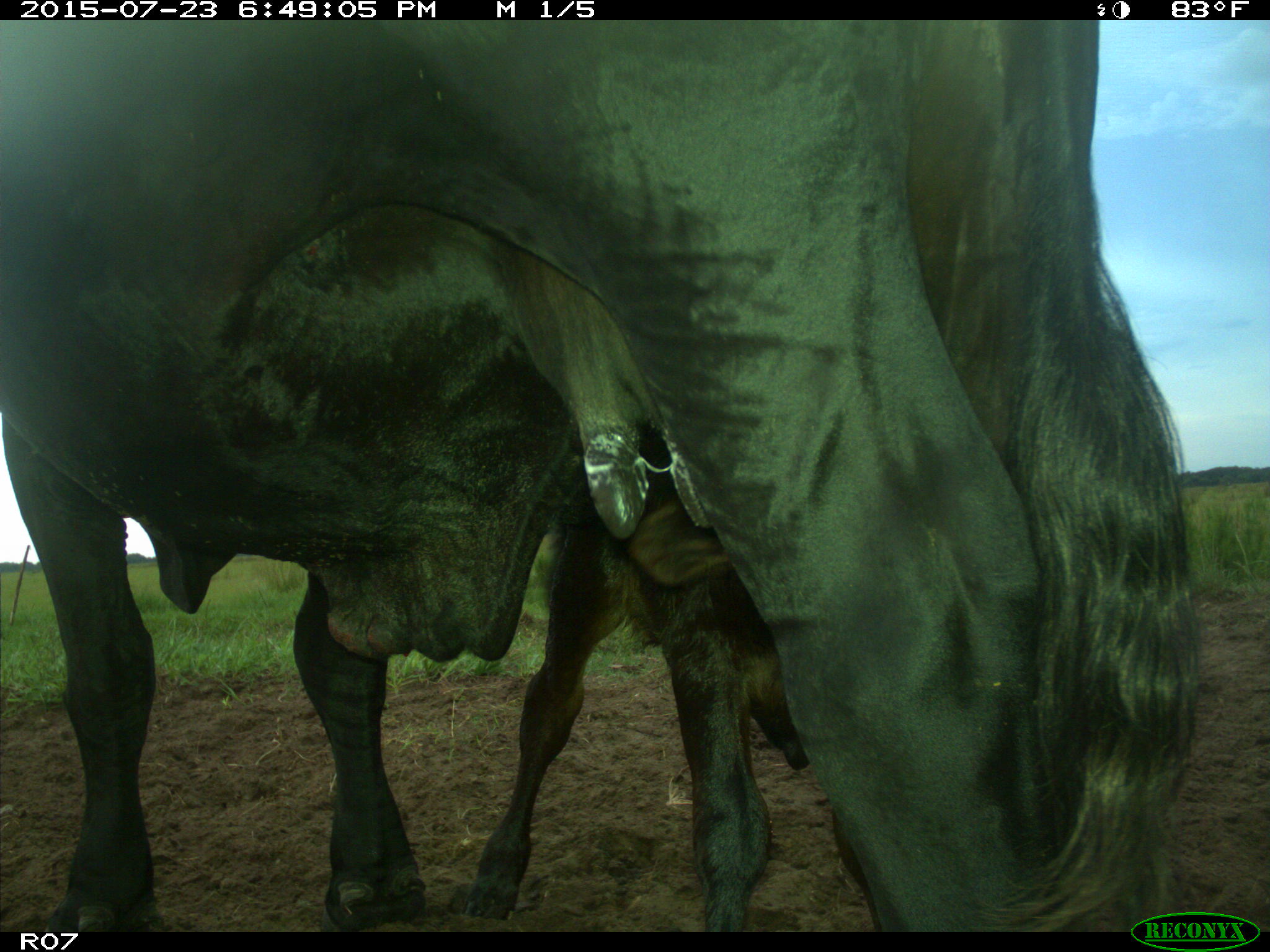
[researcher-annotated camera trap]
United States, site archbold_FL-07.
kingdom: Animalia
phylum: Chordata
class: Mammalia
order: Artiodactyla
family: Bovidae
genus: Bos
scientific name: Bos taurus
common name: domestic cow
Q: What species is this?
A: Bos taurus (domestic cow).